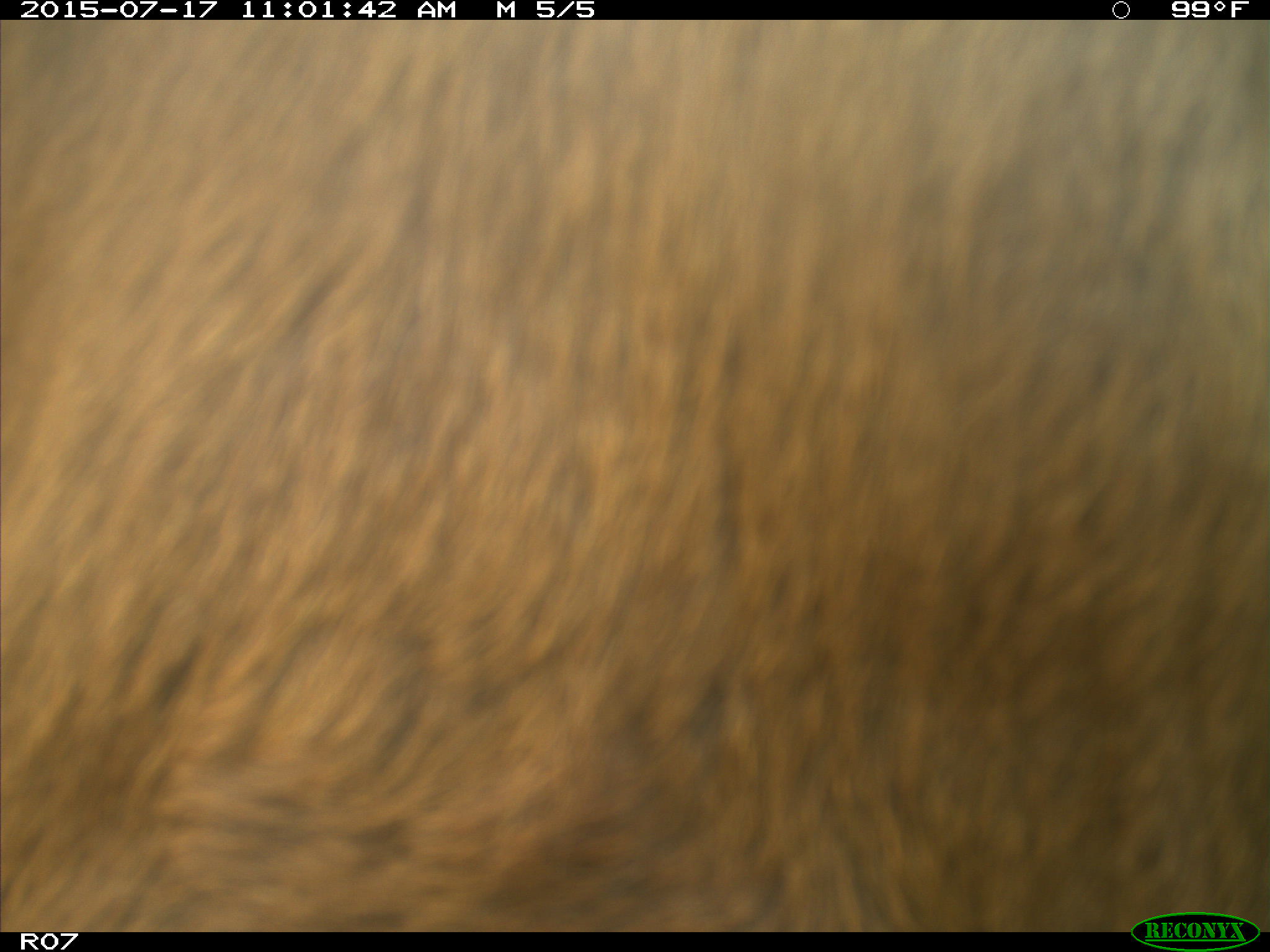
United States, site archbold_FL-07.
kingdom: Animalia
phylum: Chordata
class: Mammalia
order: Artiodactyla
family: Bovidae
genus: Bos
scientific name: Bos taurus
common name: domestic cow